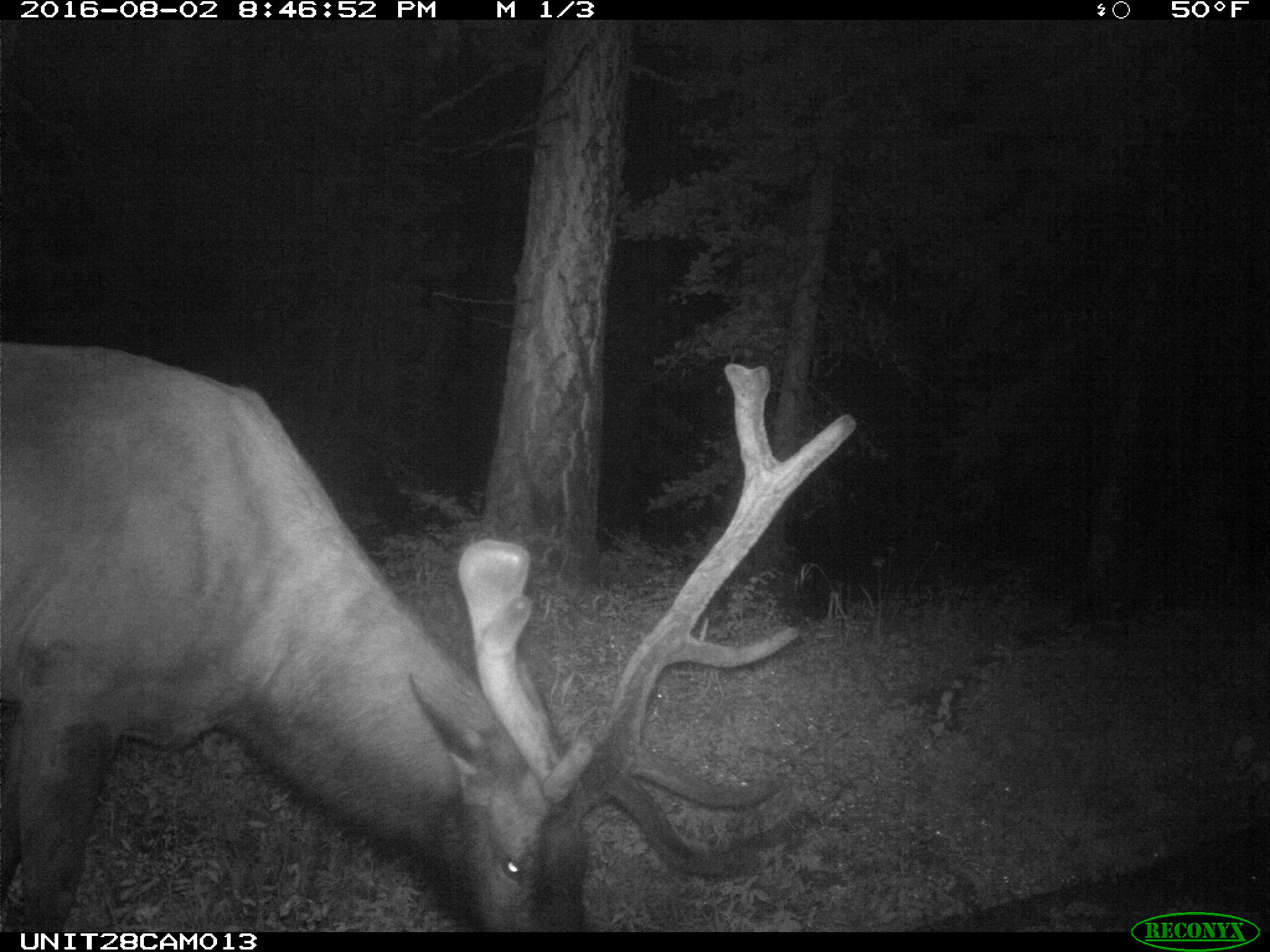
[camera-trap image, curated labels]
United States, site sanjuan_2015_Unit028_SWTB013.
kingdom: Animalia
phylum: Chordata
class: Mammalia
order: Artiodactyla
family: Cervidae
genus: Cervus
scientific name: Cervus elaphus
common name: red deer